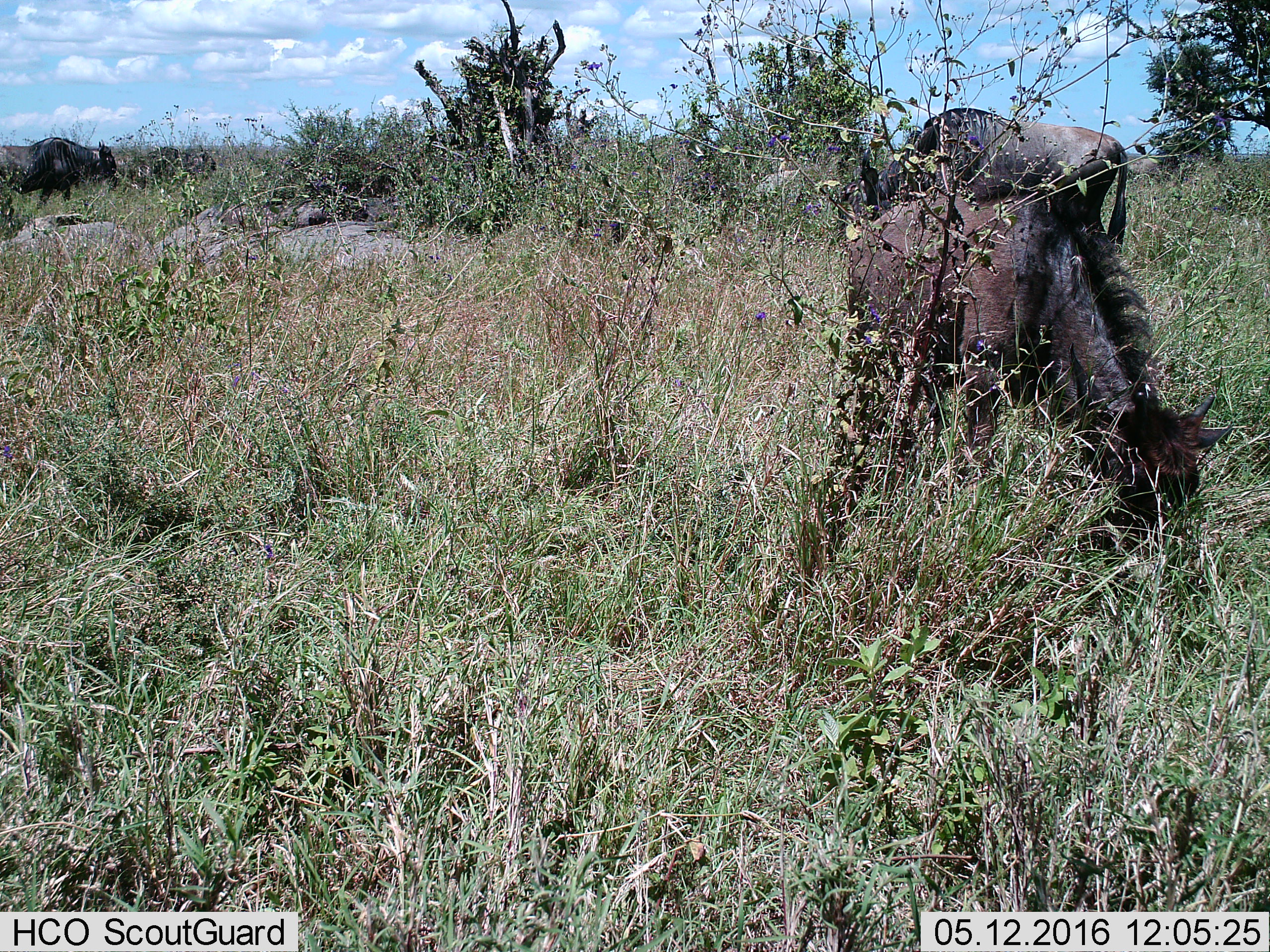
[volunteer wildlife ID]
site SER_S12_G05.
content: unidentified animal